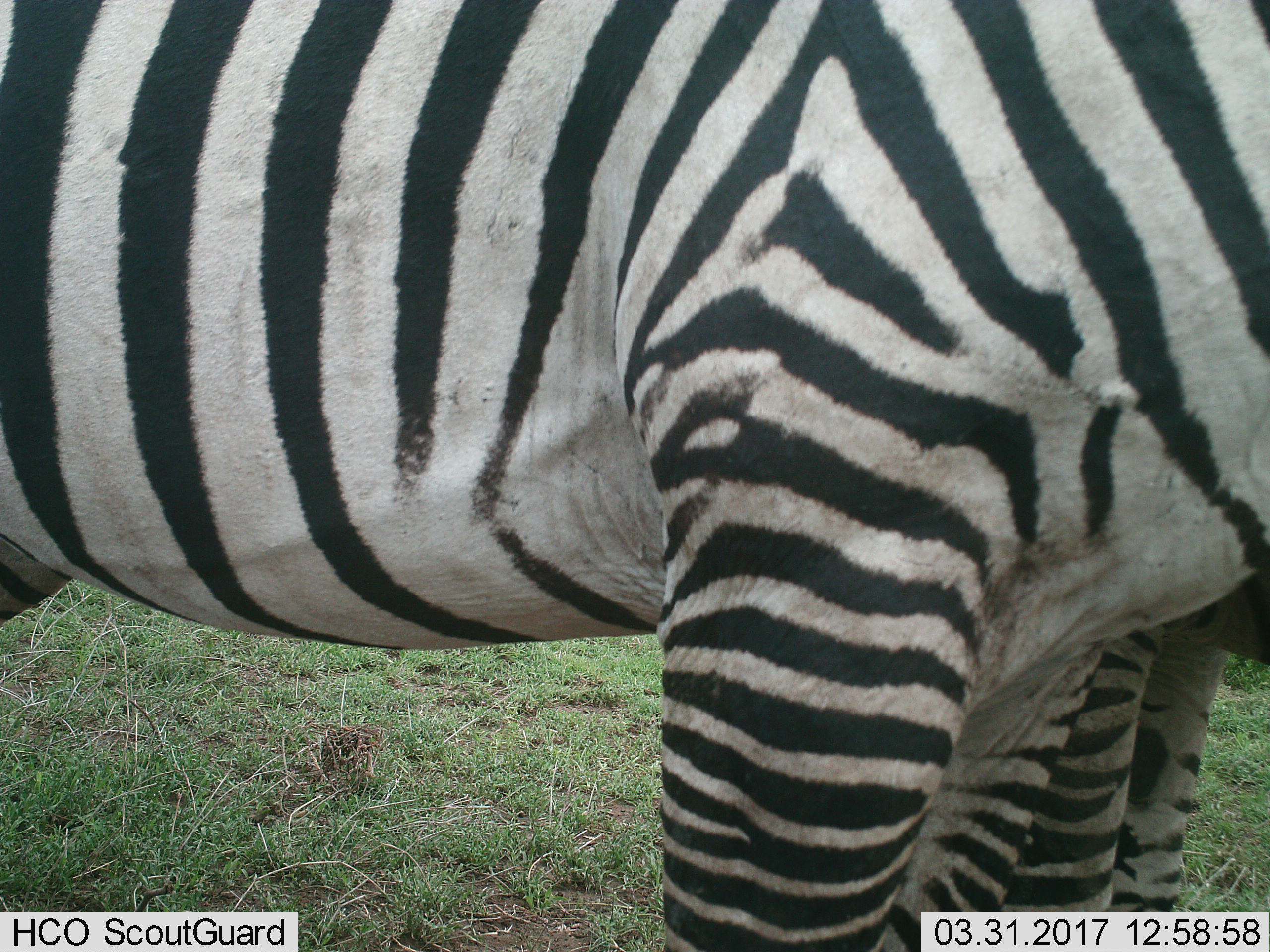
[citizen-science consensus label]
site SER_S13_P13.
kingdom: Animalia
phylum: Chordata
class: Mammalia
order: Perissodactyla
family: Equidae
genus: Equus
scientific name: Equus quagga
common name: plains zebra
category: zebraplains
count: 1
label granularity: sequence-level